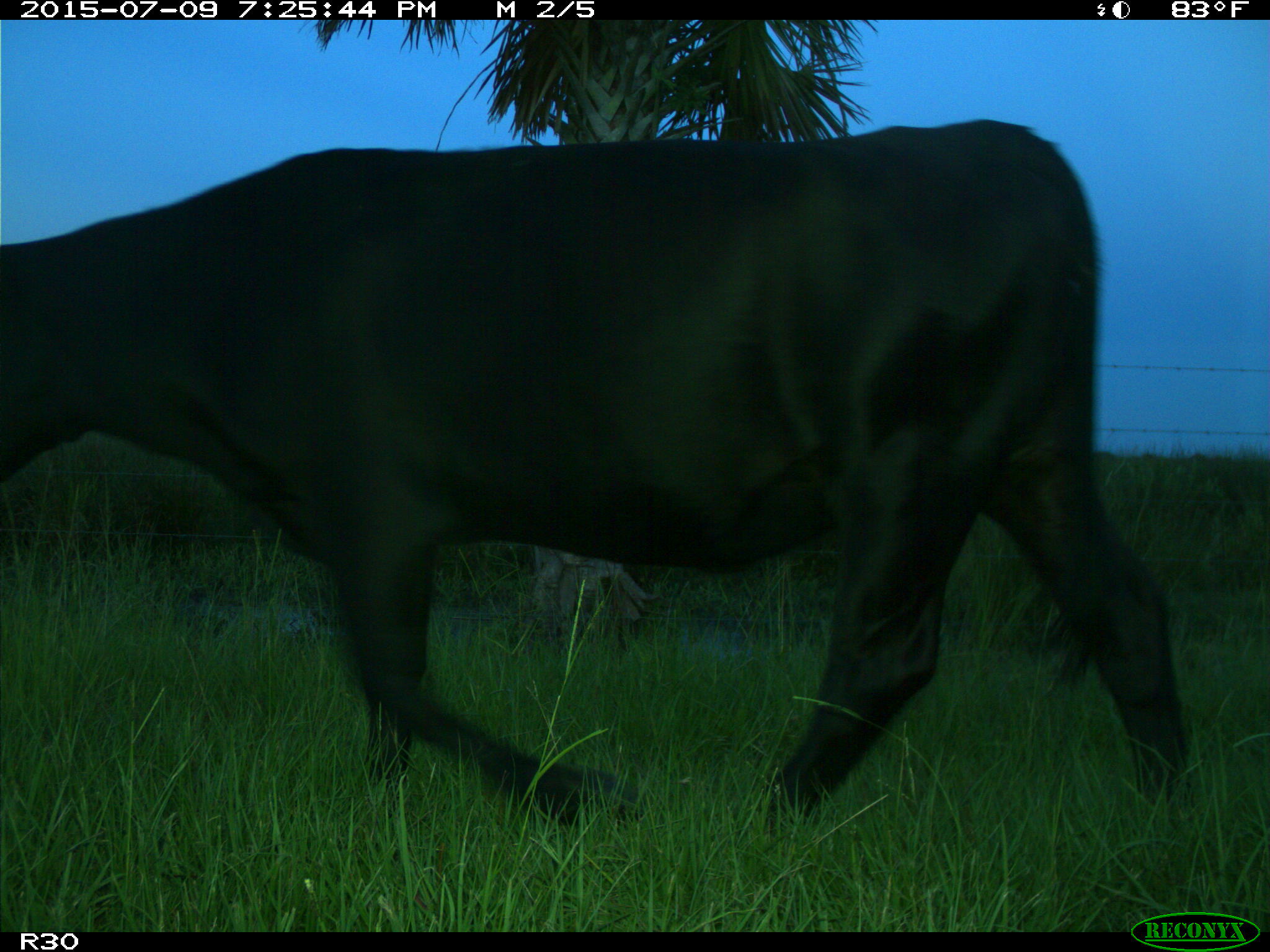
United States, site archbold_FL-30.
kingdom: Animalia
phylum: Chordata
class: Mammalia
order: Artiodactyla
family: Bovidae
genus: Bos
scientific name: Bos taurus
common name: domestic cow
Bos taurus (domestic cow).